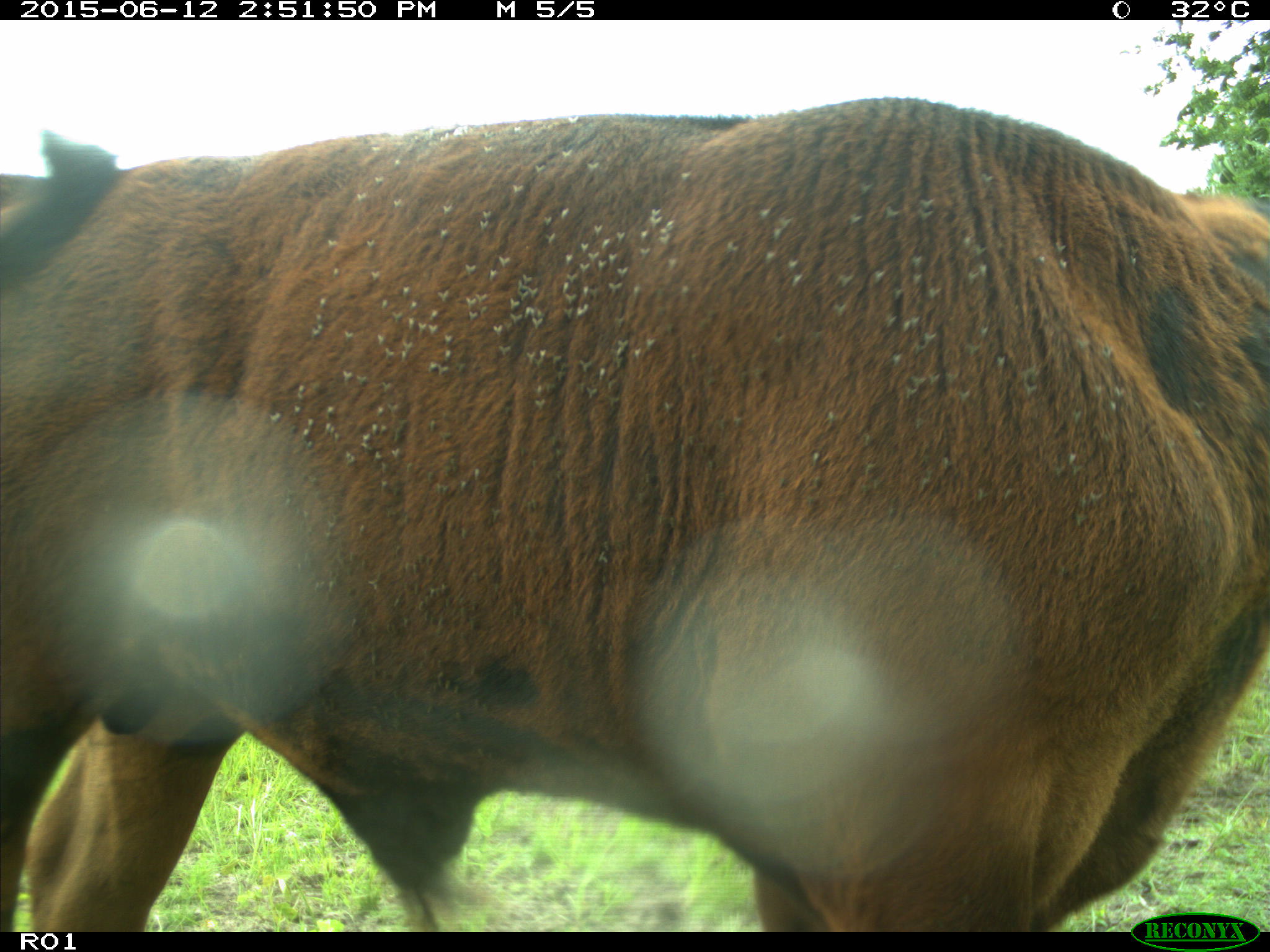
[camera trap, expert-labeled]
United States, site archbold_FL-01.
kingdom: Animalia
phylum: Chordata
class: Mammalia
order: Artiodactyla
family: Bovidae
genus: Bos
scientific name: Bos taurus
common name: domestic cow